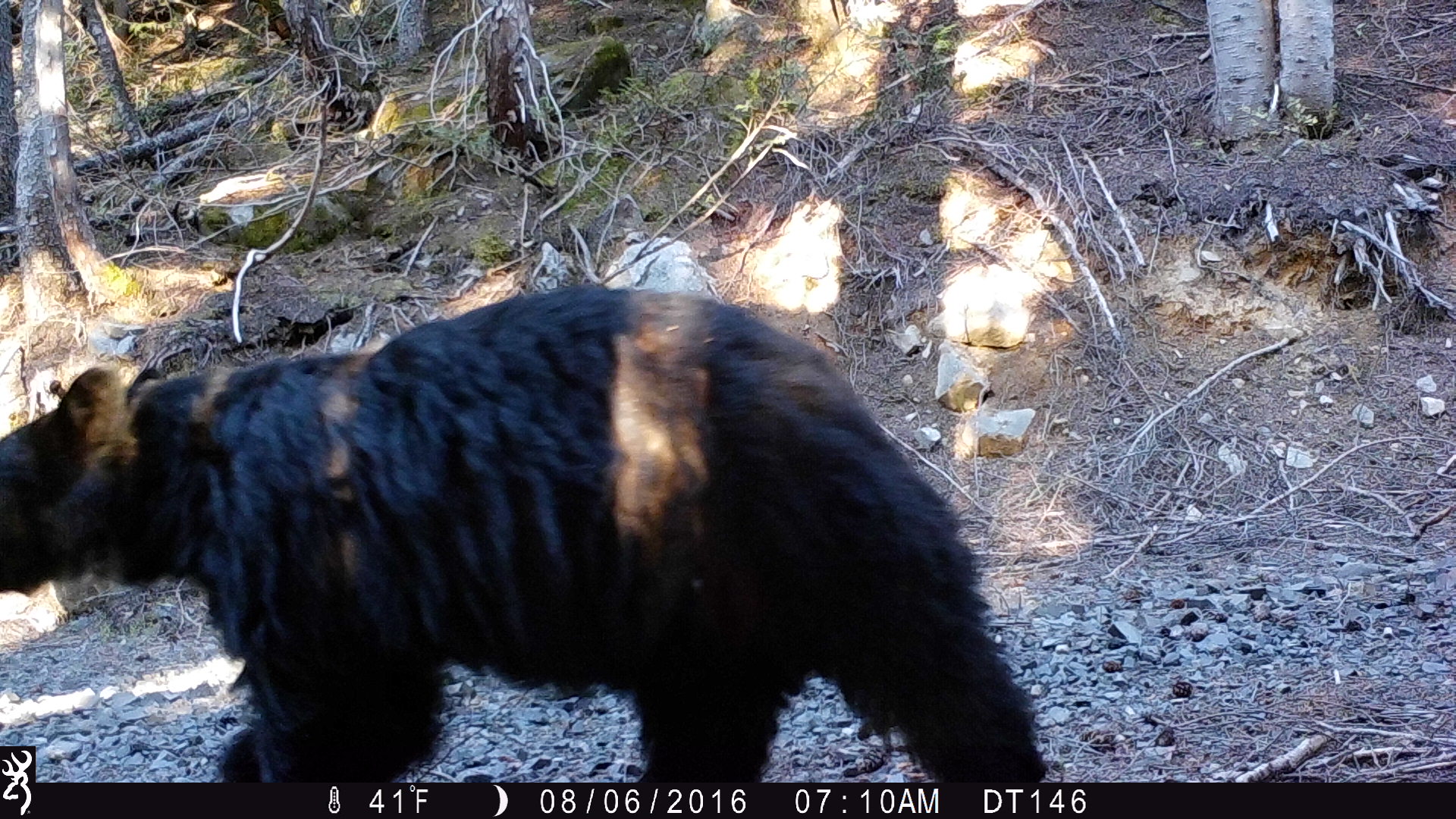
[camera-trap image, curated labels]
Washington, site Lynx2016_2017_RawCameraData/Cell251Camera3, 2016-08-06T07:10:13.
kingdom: Animalia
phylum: Chordata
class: Mammalia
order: Carnivora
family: Ursidae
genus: Ursus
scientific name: Ursus americanus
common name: american black bear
Ursus americanus (american black bear). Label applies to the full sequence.